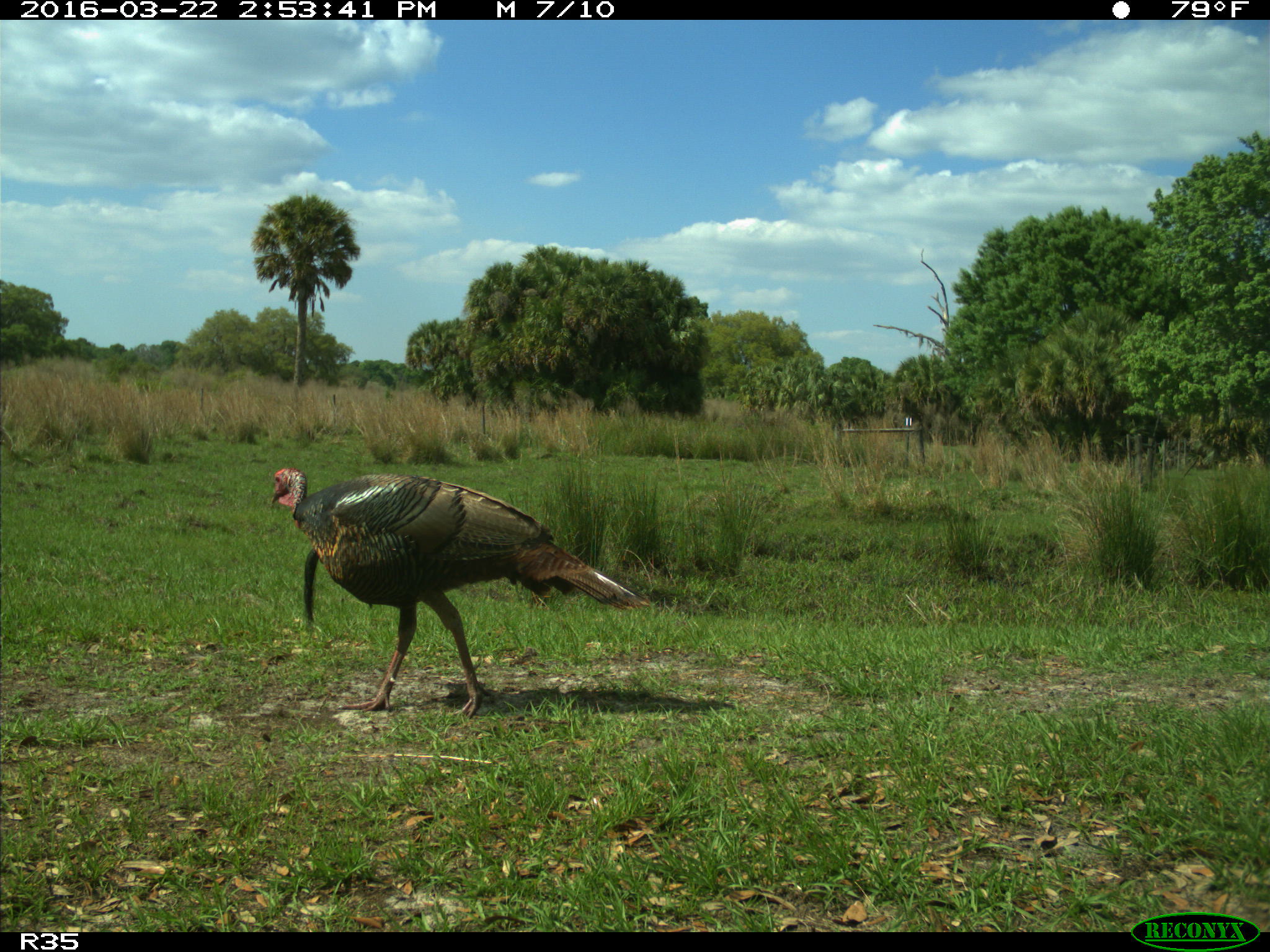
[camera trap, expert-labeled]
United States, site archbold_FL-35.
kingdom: Animalia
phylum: Chordata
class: Aves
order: Galliformes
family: Phasianidae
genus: Meleagris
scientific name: Meleagris gallopavo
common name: wild turkey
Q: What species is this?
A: Meleagris gallopavo (wild turkey).